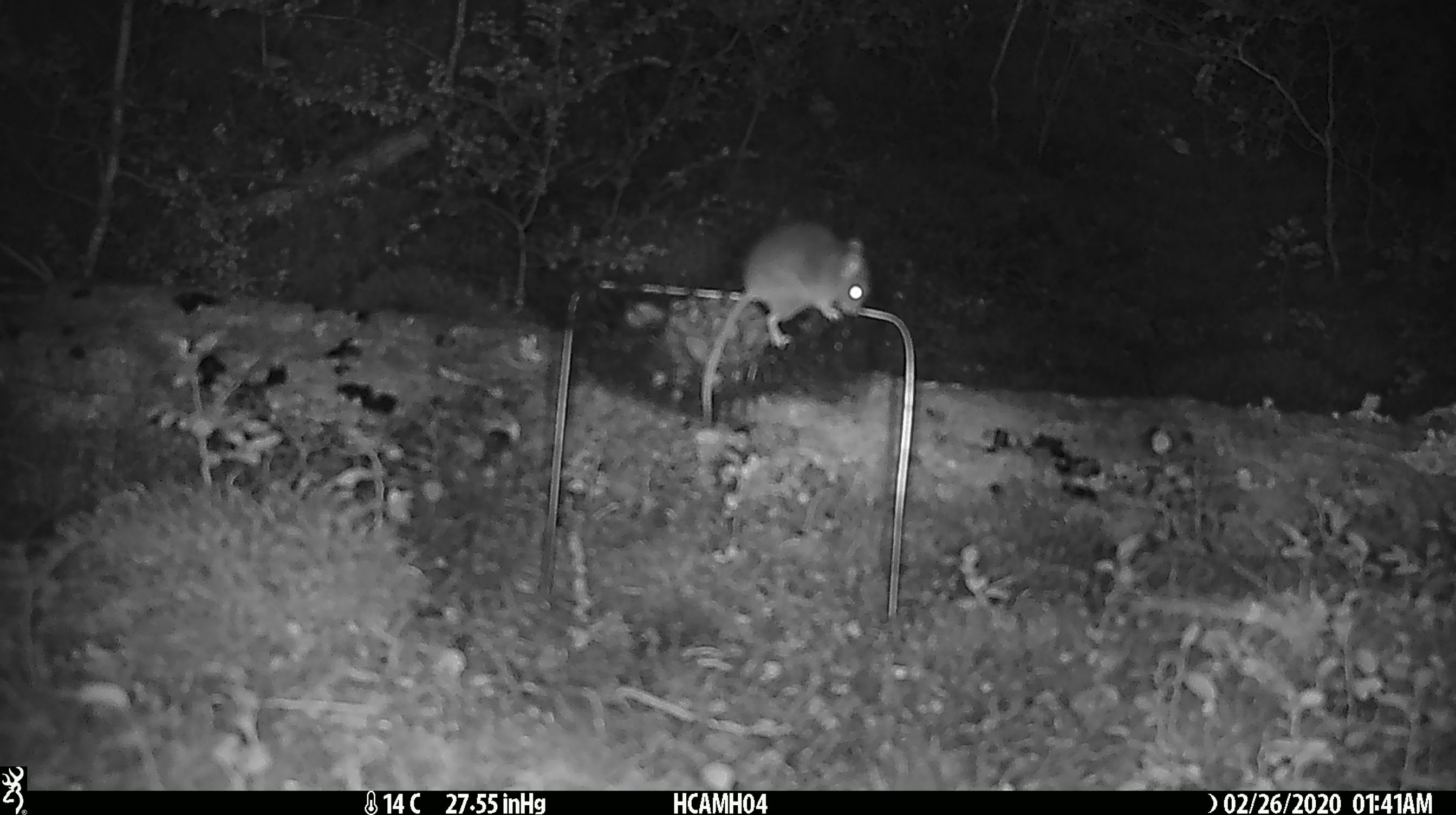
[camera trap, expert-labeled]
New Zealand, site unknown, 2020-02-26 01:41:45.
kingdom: Animalia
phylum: Chordata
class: Mammalia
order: Rodentia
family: Muridae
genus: Mus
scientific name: Mus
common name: mouse